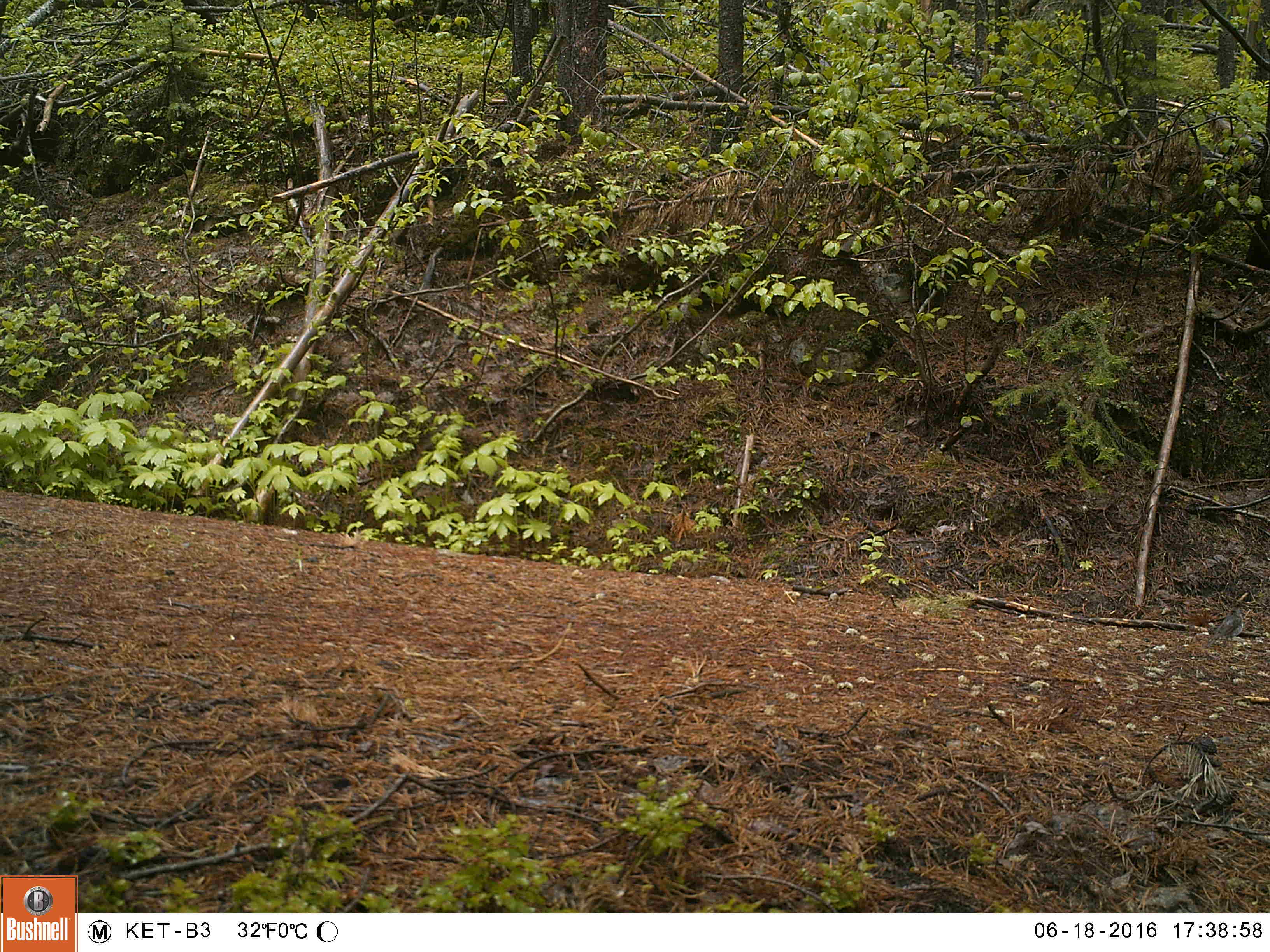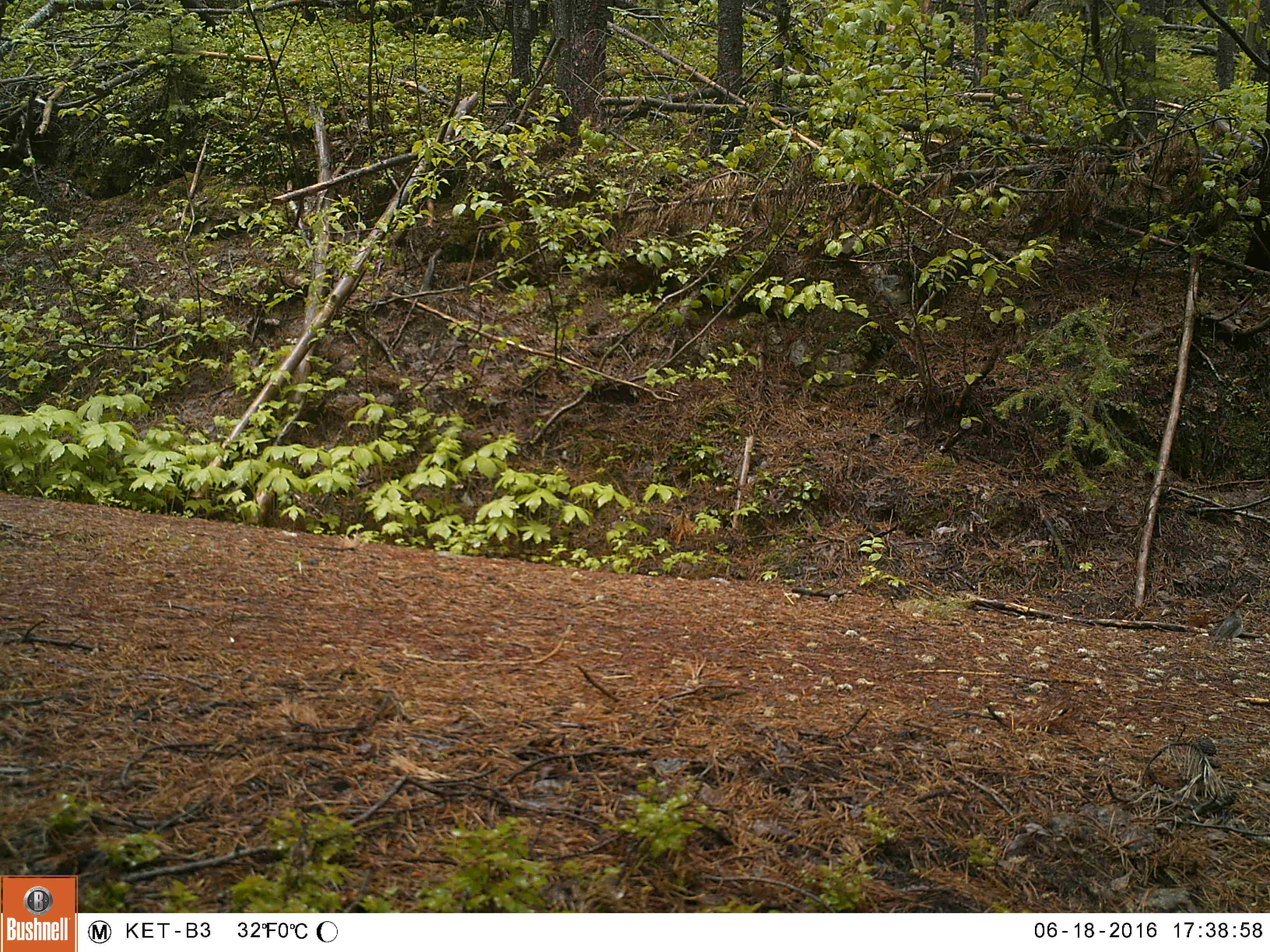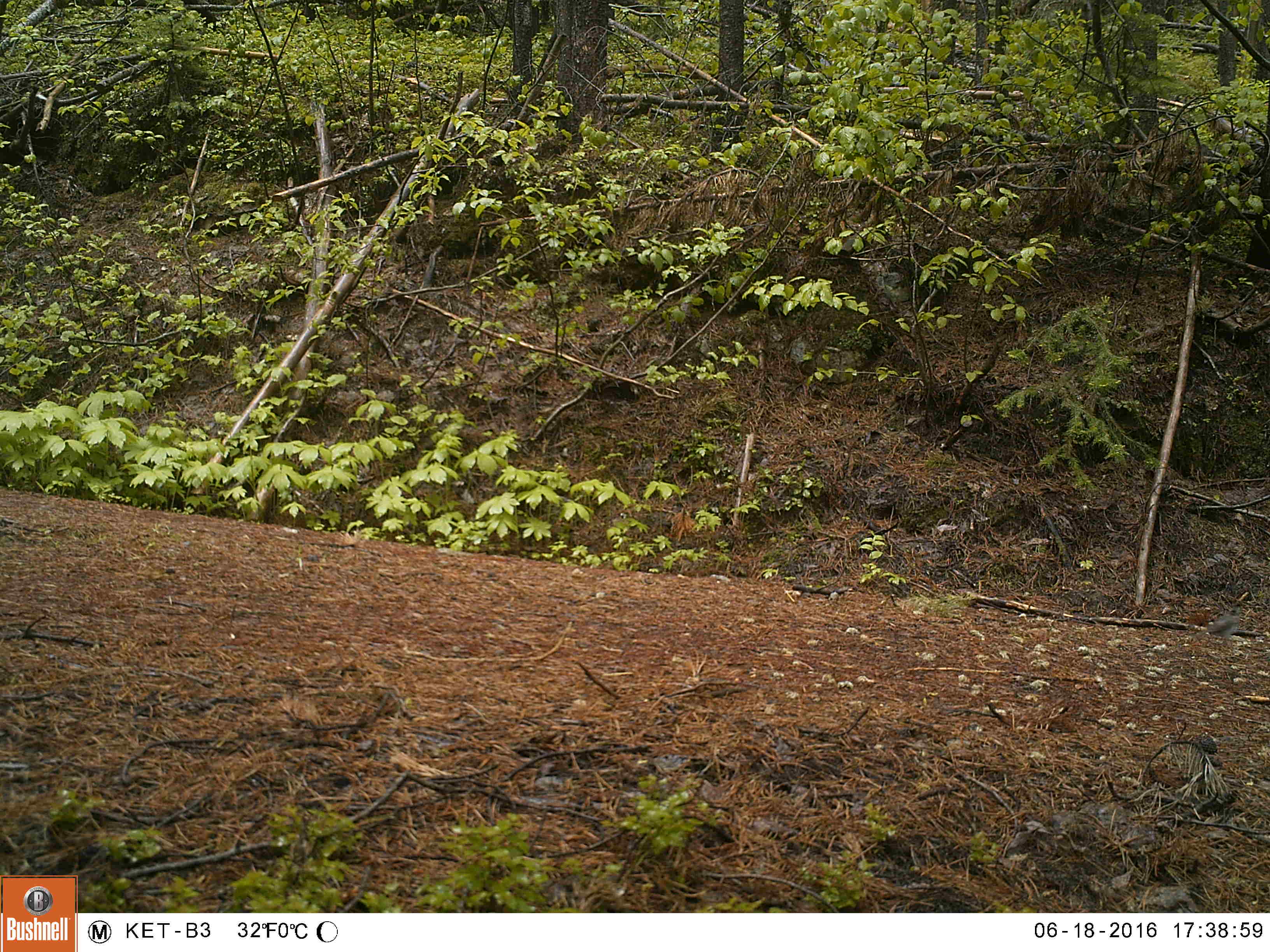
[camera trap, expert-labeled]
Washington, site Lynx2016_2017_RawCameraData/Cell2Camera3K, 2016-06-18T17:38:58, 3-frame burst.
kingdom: Animalia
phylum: Chordata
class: Aves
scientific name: Aves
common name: birds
Aves (birds). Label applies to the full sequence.